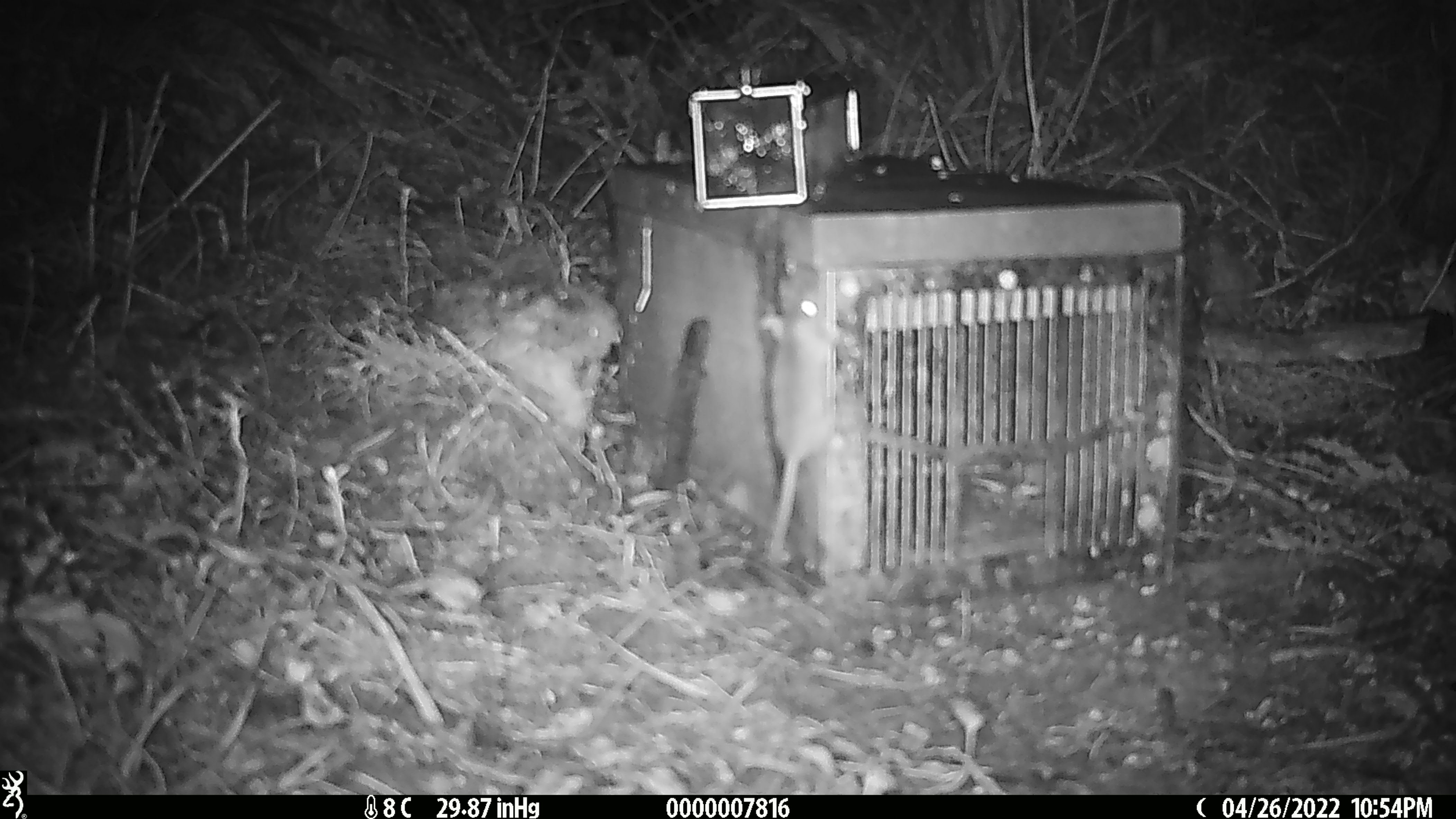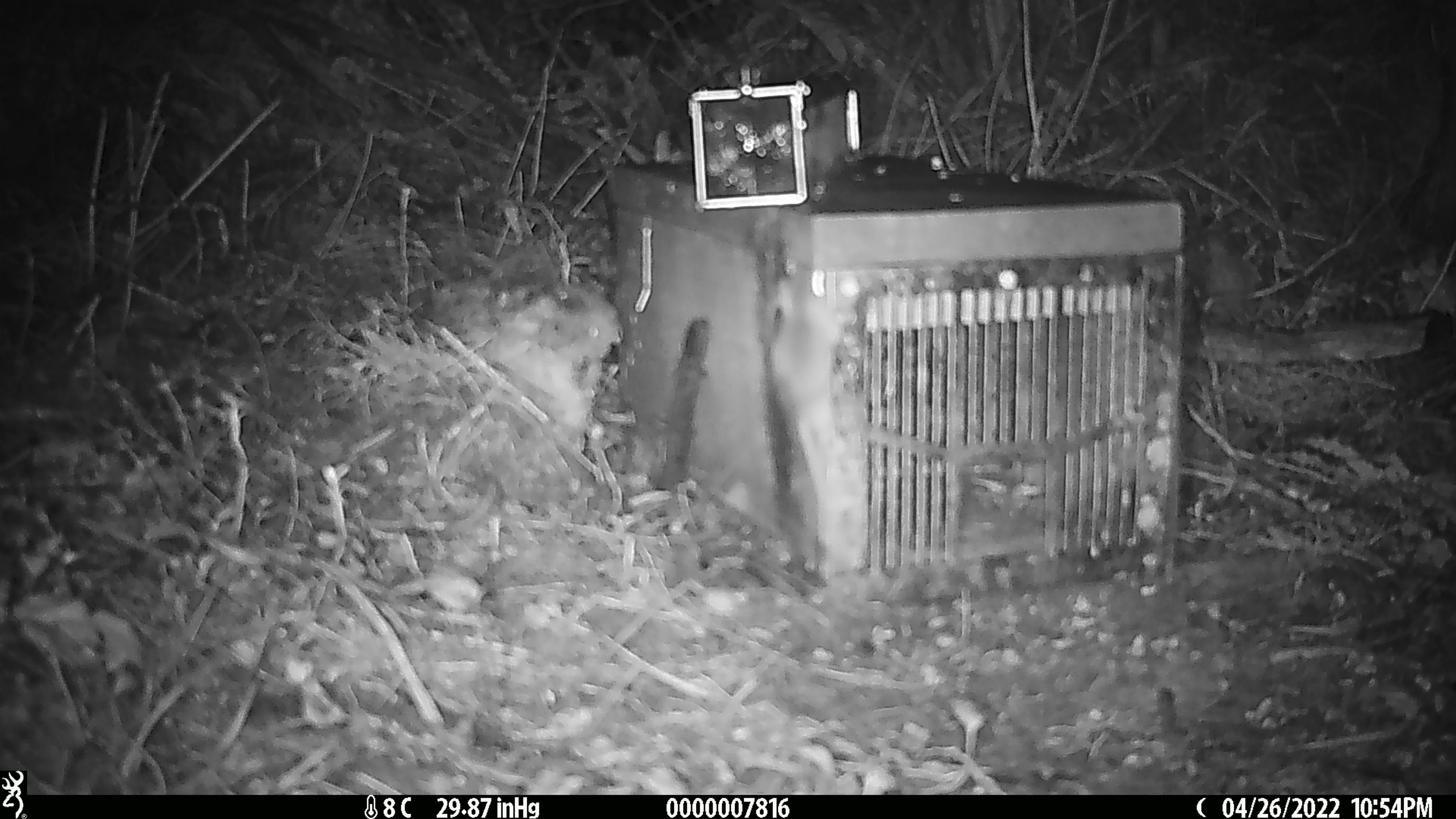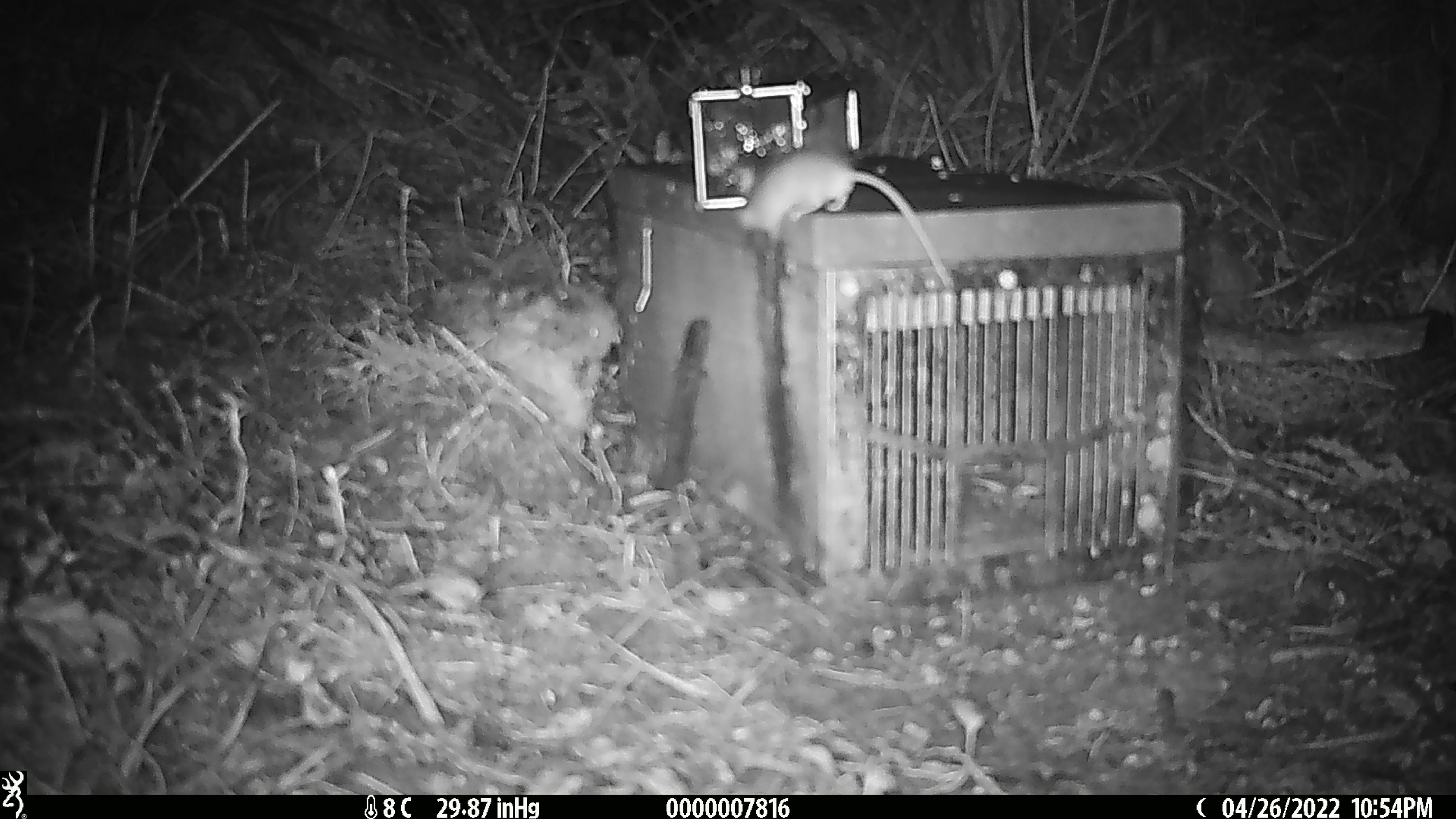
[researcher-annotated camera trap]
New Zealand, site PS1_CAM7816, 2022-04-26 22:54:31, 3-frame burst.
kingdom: Animalia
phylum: Chordata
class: Mammalia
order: Rodentia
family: Muridae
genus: Mus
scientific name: Mus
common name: mouse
Mouse (Mus).